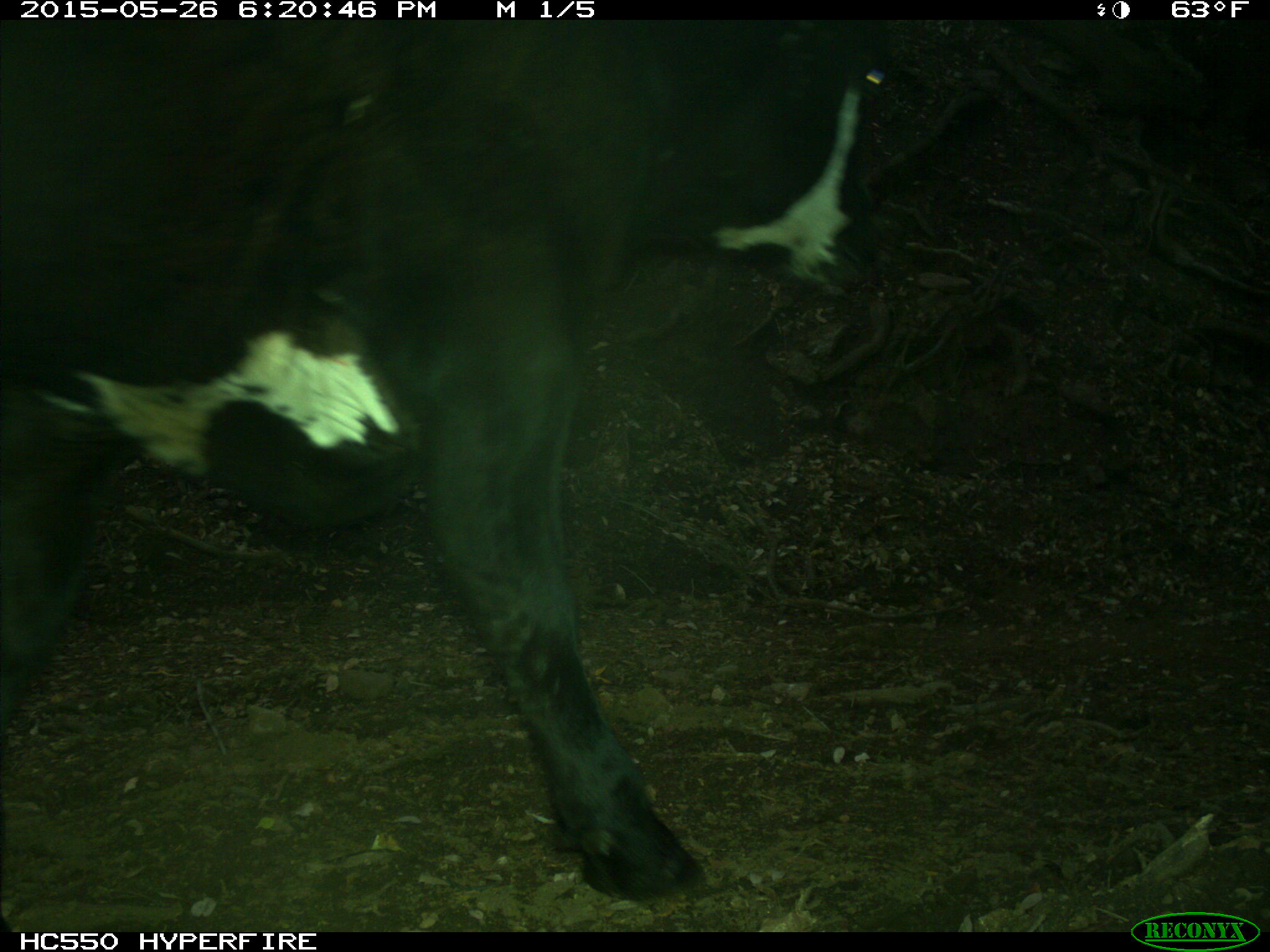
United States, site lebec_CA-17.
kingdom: Animalia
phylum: Chordata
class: Mammalia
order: Artiodactyla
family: Bovidae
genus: Bos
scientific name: Bos taurus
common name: domestic cow